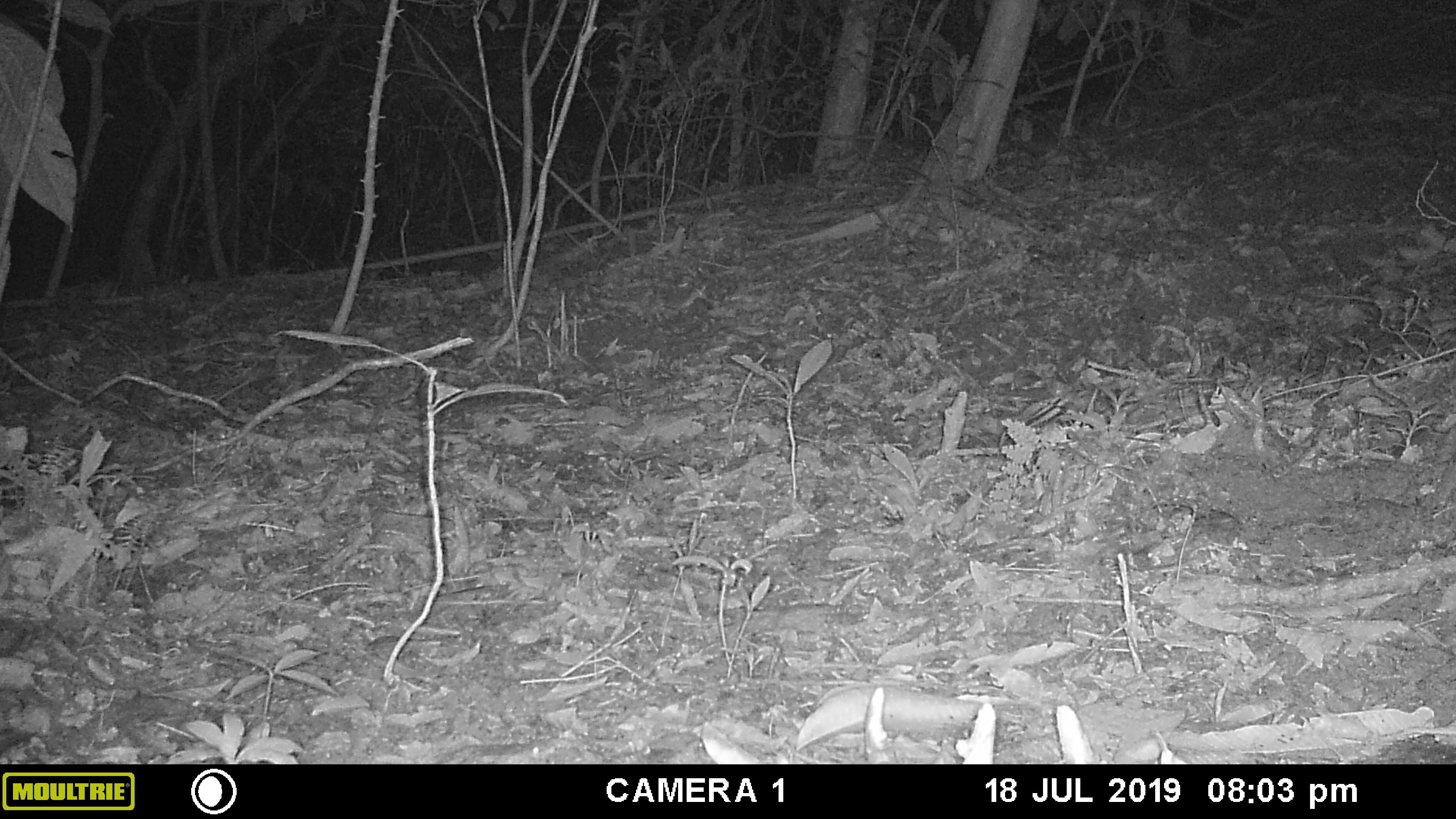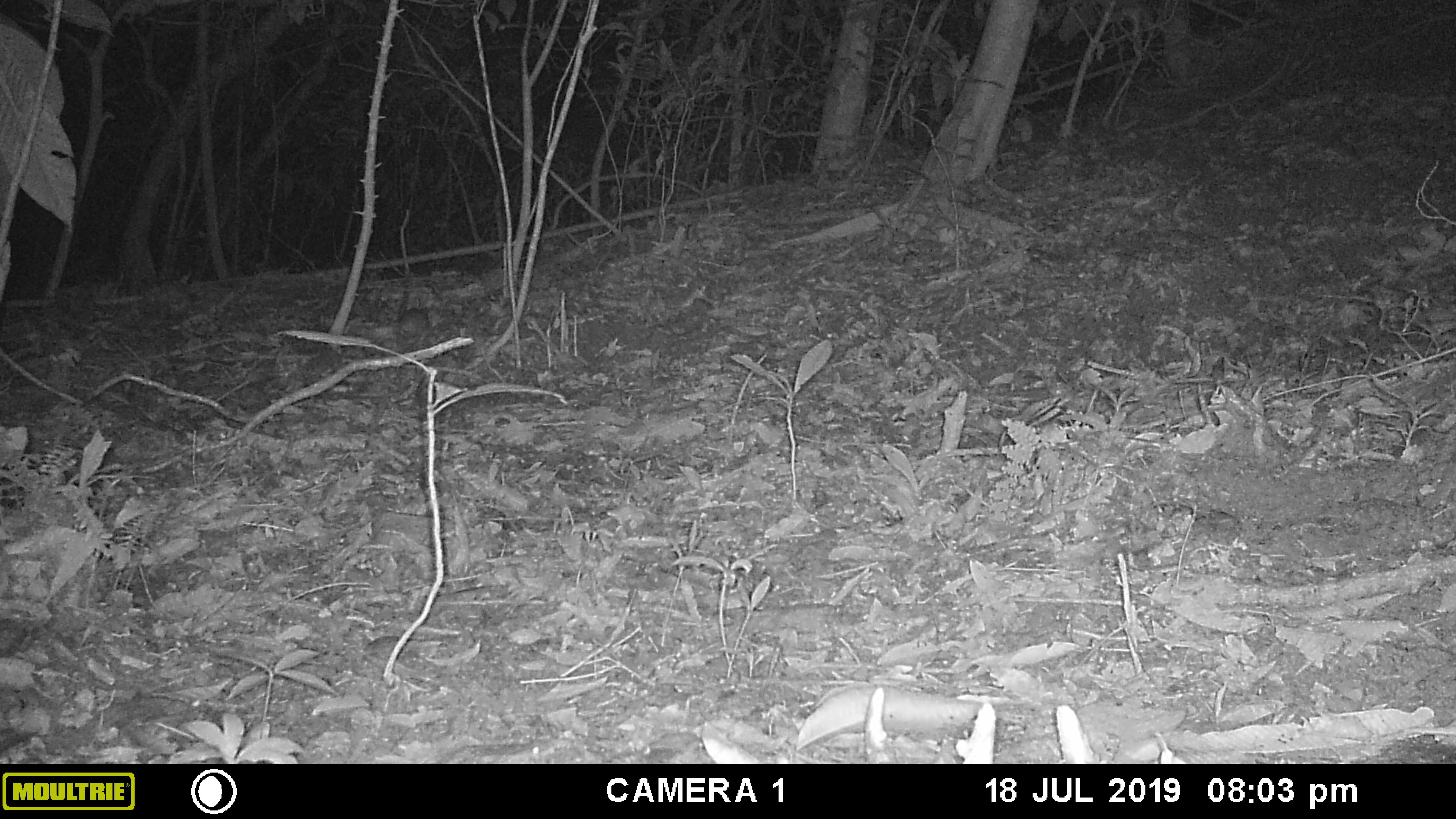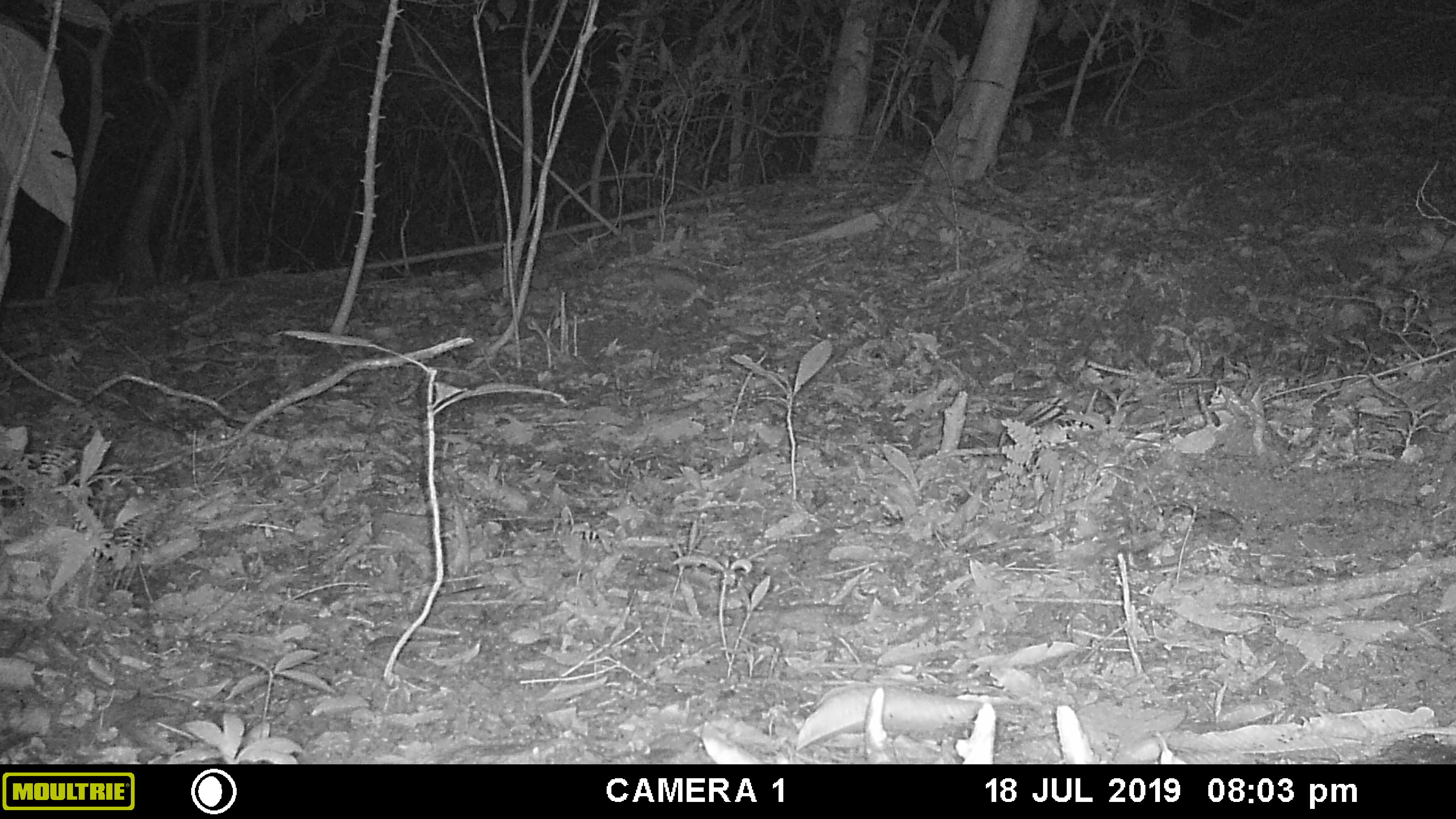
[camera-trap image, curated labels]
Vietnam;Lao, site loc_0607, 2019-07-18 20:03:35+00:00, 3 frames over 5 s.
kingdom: Animalia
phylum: Chordata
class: Mammalia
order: Rodentia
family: Muridae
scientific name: Muridae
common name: old-world mice and rats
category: unidentified murid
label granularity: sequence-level